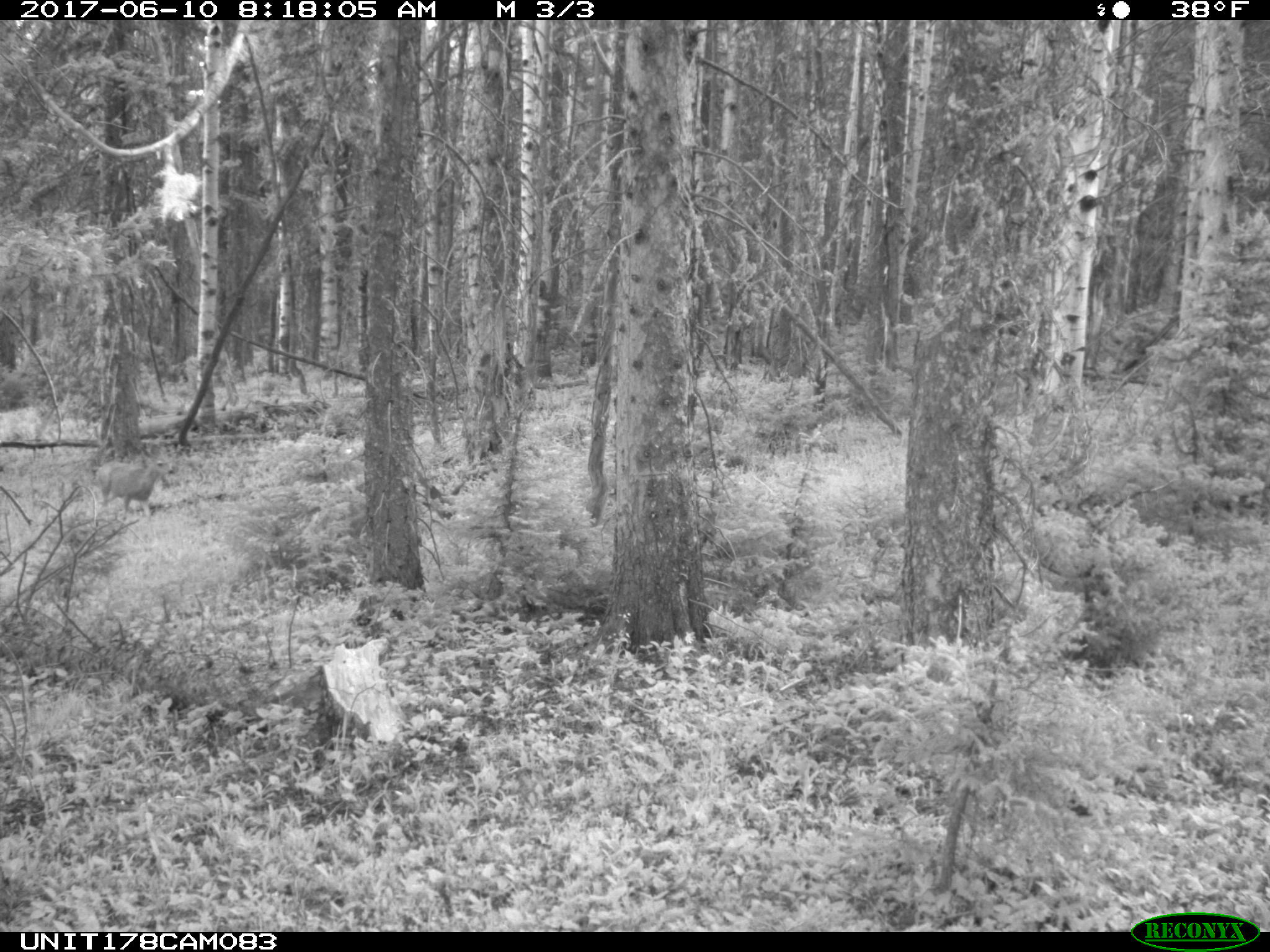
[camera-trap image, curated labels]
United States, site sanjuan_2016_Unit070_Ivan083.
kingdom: Animalia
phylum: Chordata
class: Mammalia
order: Artiodactyla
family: Cervidae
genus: Odocoileus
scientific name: Odocoileus hemionus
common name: mule deer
Odocoileus hemionus (mule deer).